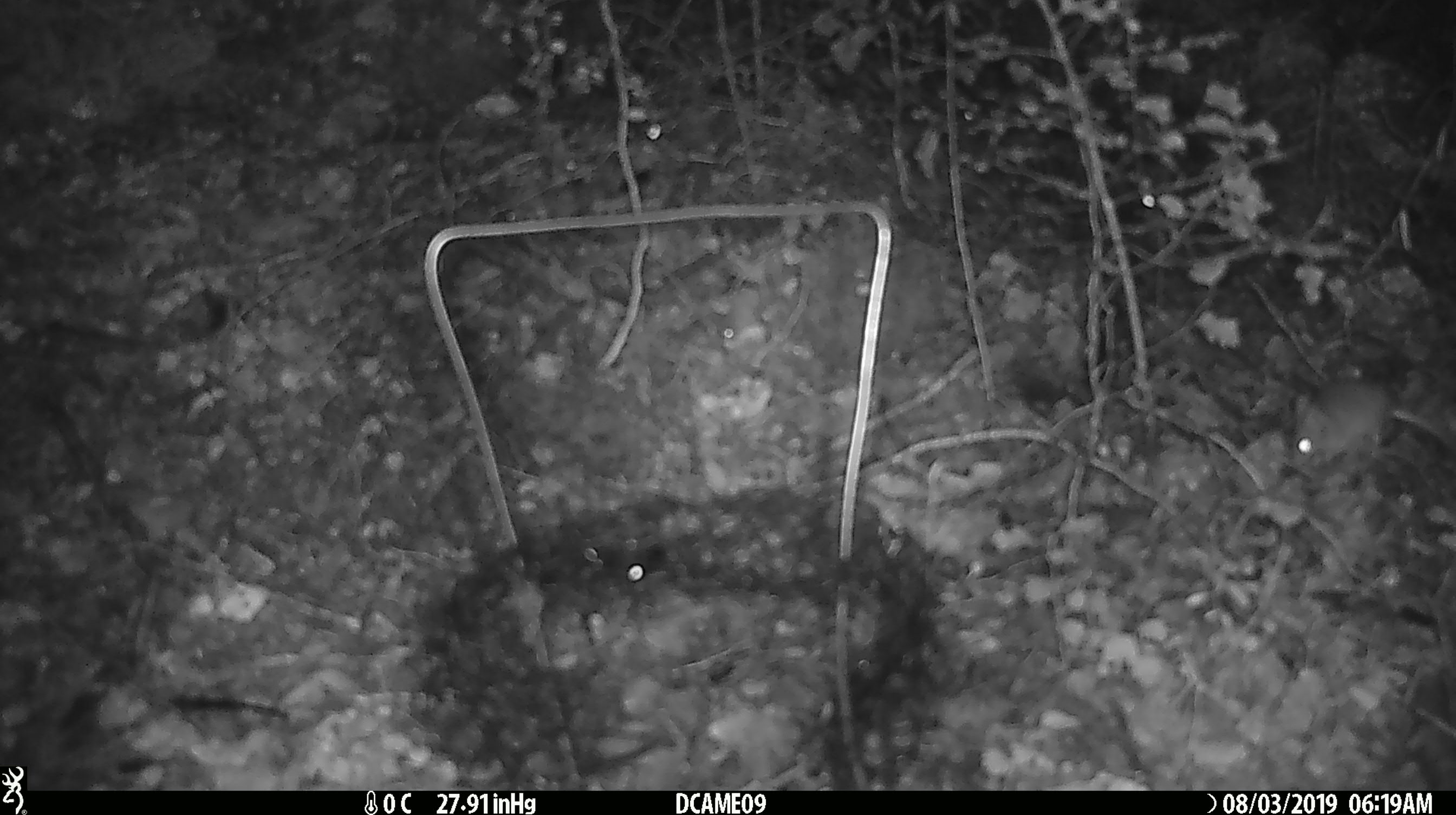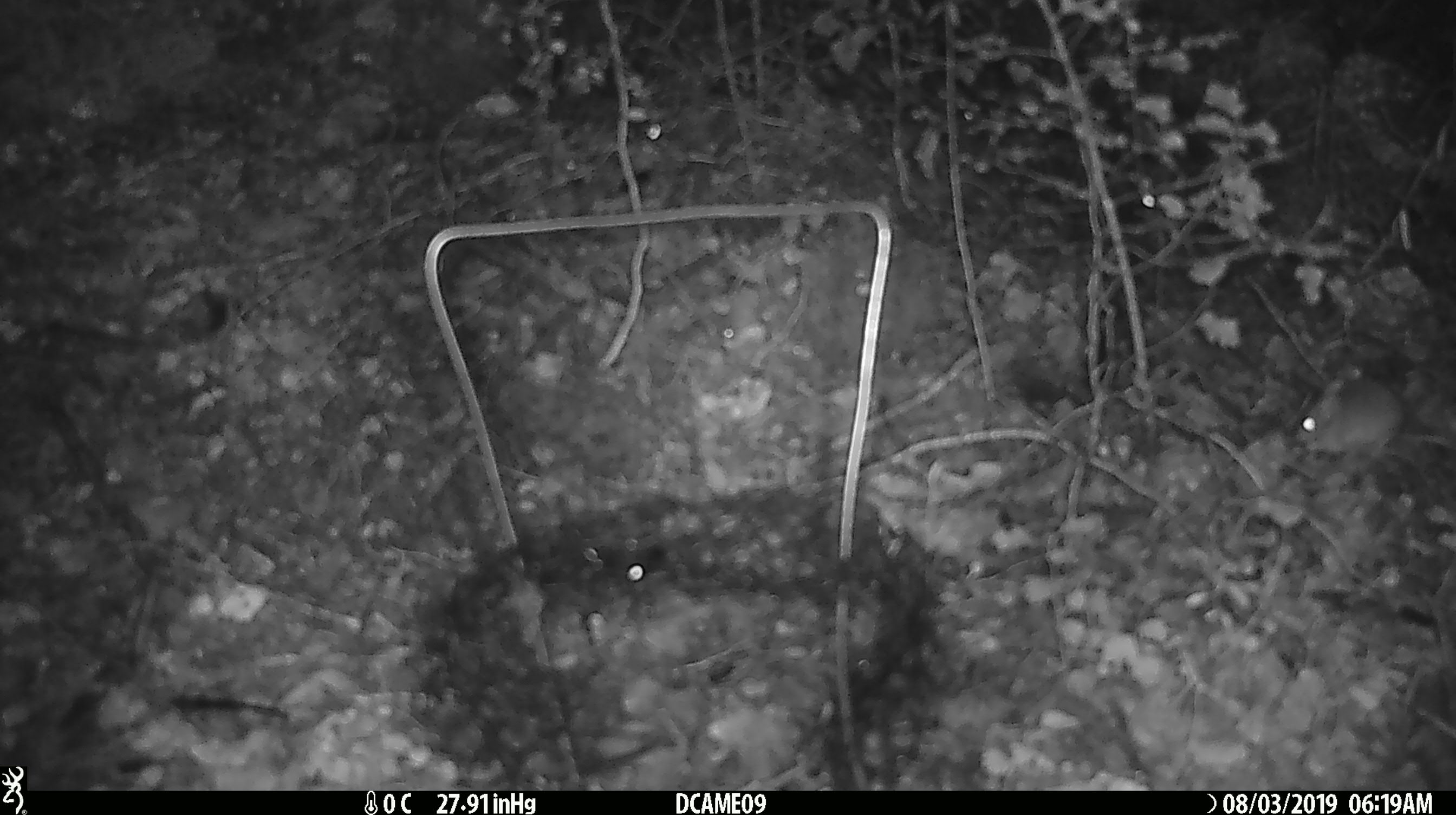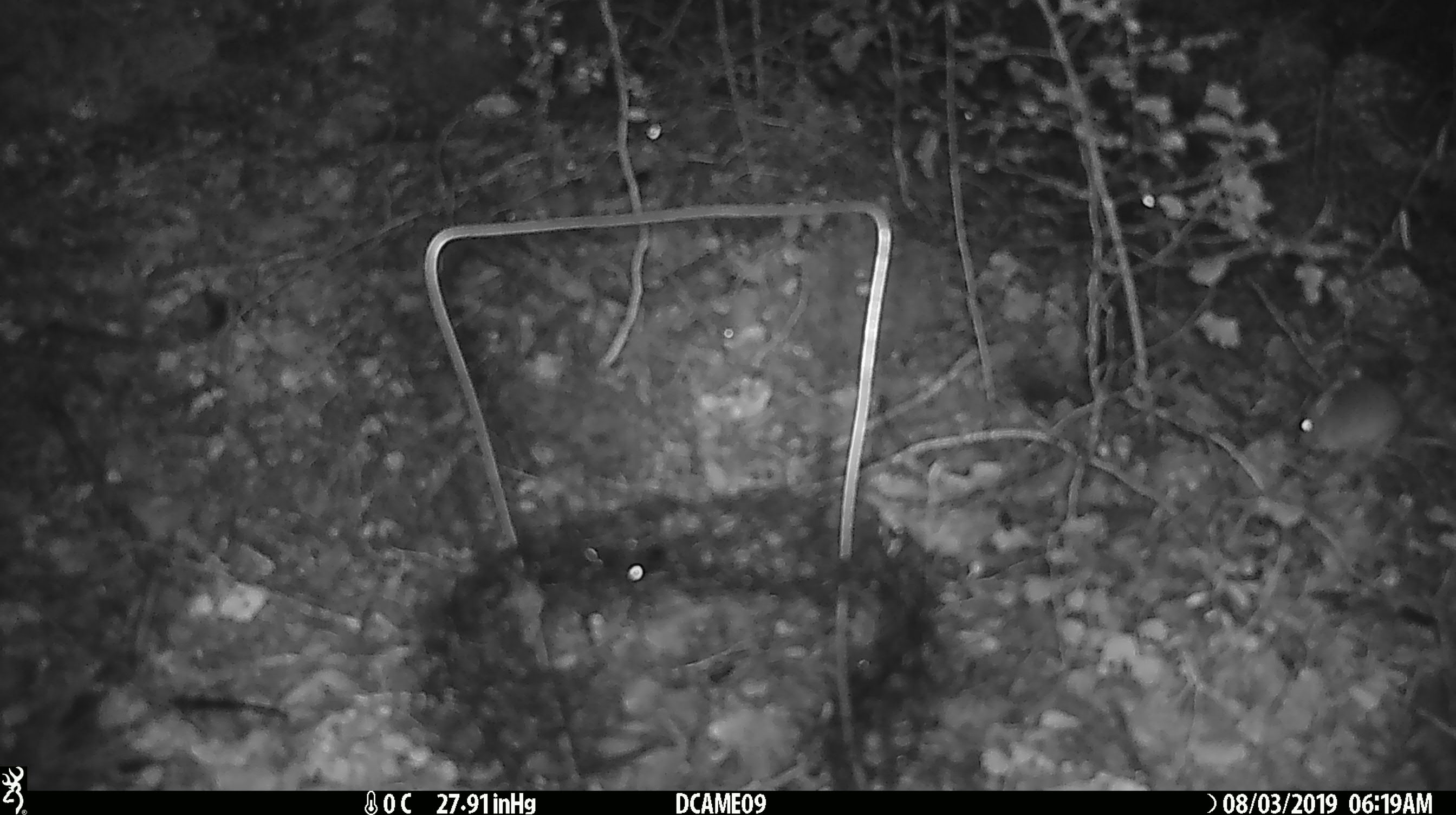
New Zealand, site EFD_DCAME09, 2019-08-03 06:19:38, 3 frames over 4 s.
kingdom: Animalia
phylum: Chordata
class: Mammalia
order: Rodentia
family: Muridae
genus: Mus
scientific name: Mus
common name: mouse